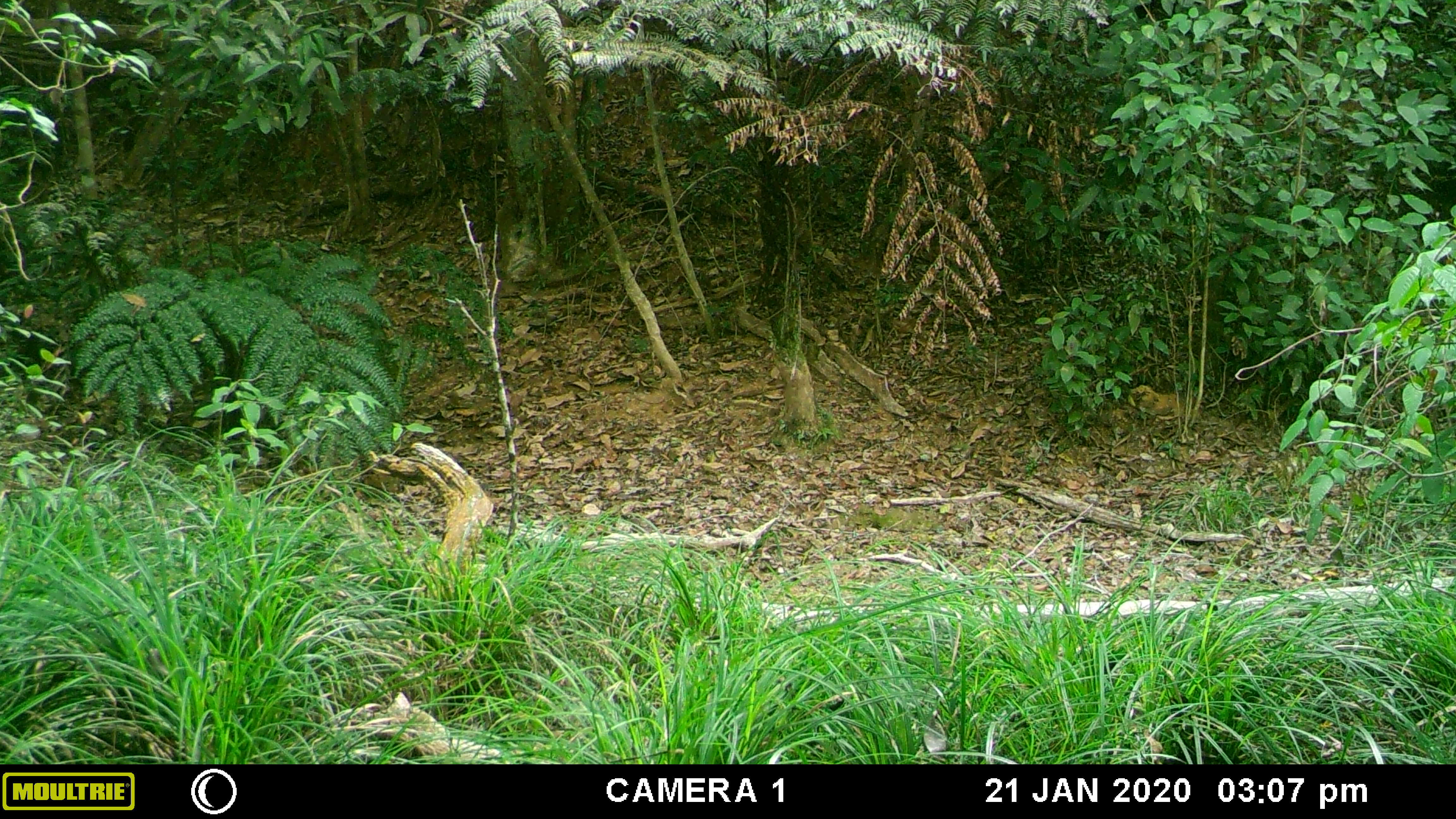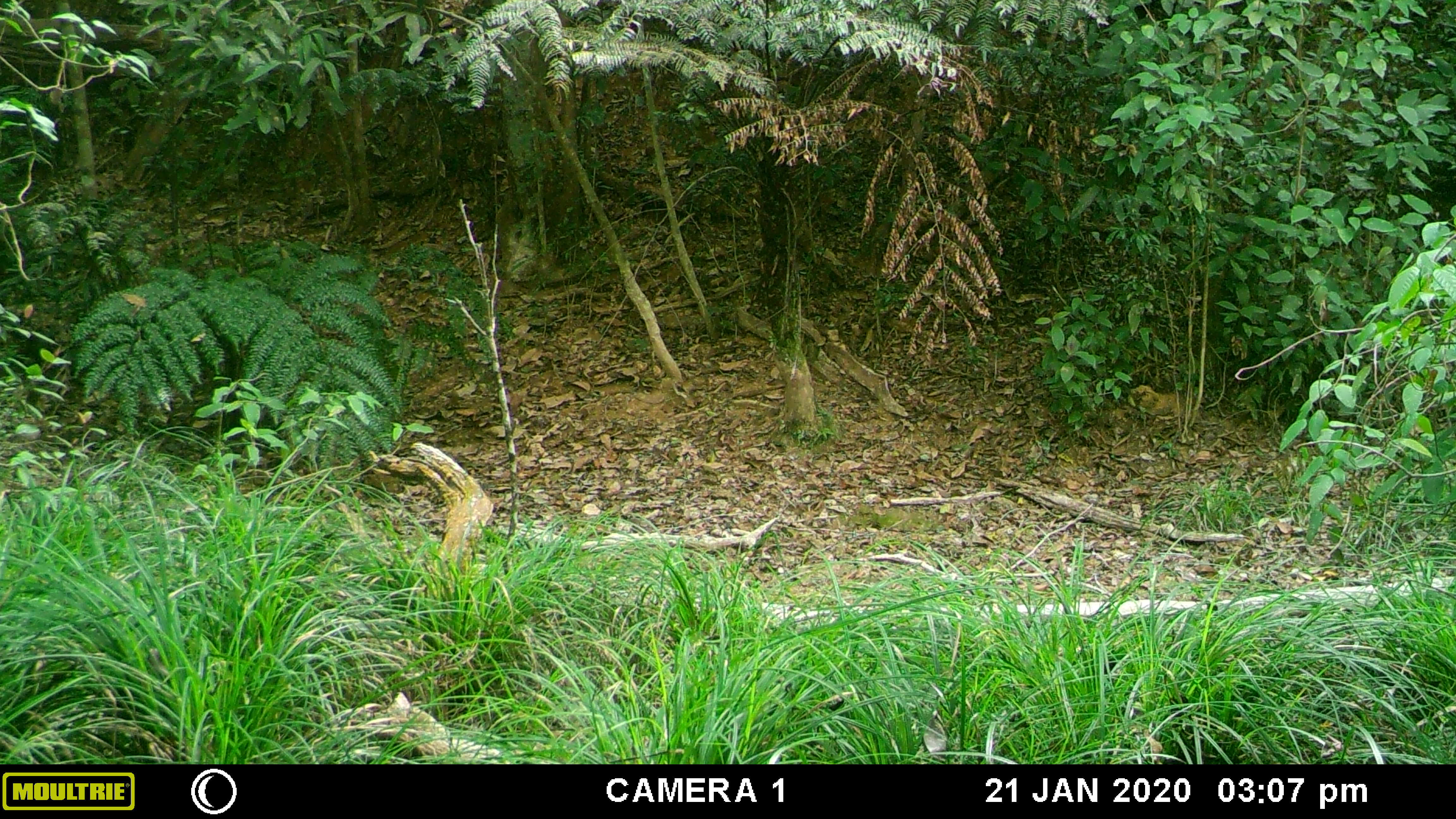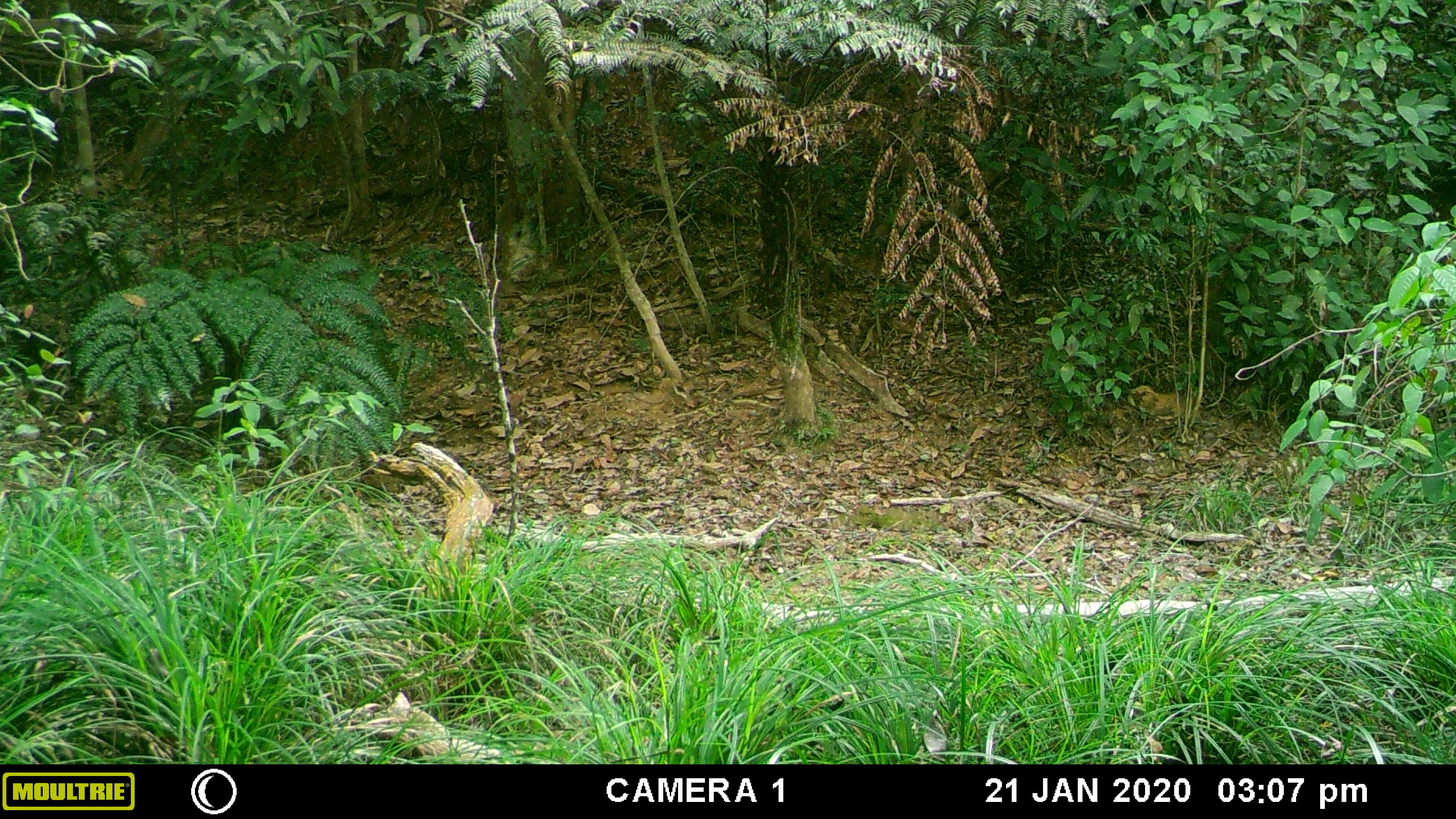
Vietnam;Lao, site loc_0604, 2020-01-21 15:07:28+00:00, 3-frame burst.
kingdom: Animalia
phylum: Chordata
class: Mammalia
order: Artiodactyla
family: Suidae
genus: Sus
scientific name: Sus scrofa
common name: eurasian wild pig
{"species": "eurasian wild pig (Sus scrofa)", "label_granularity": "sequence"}